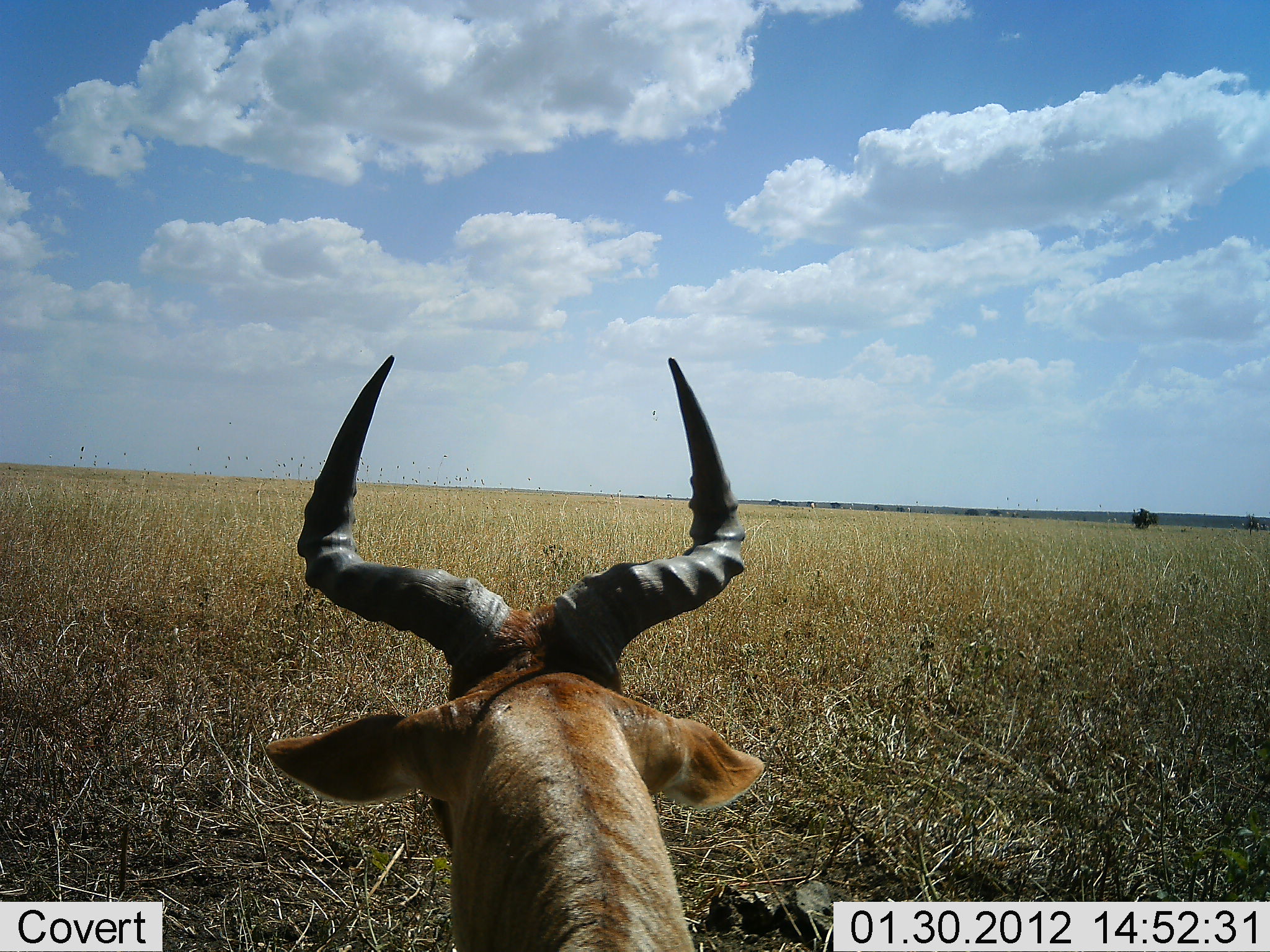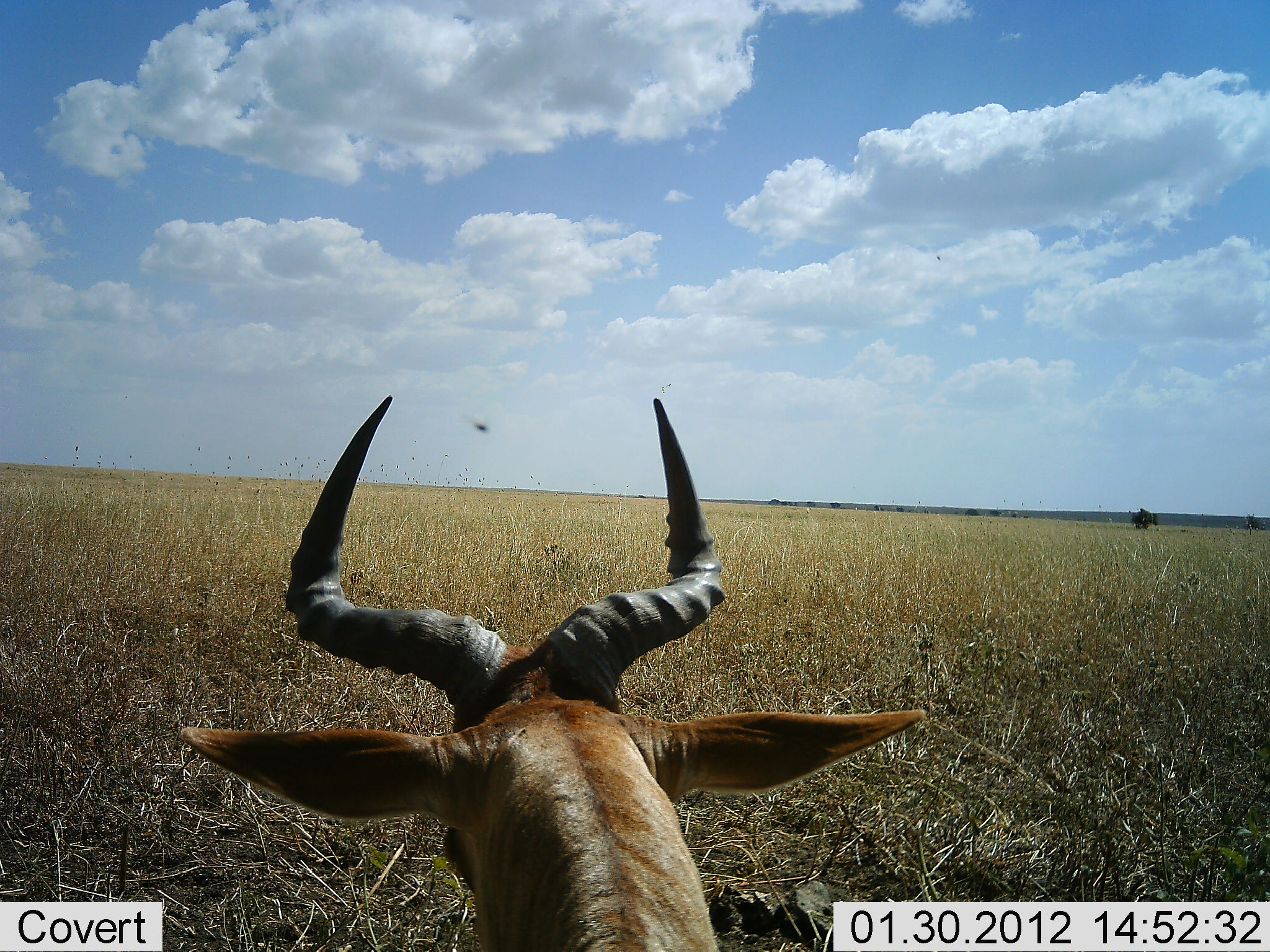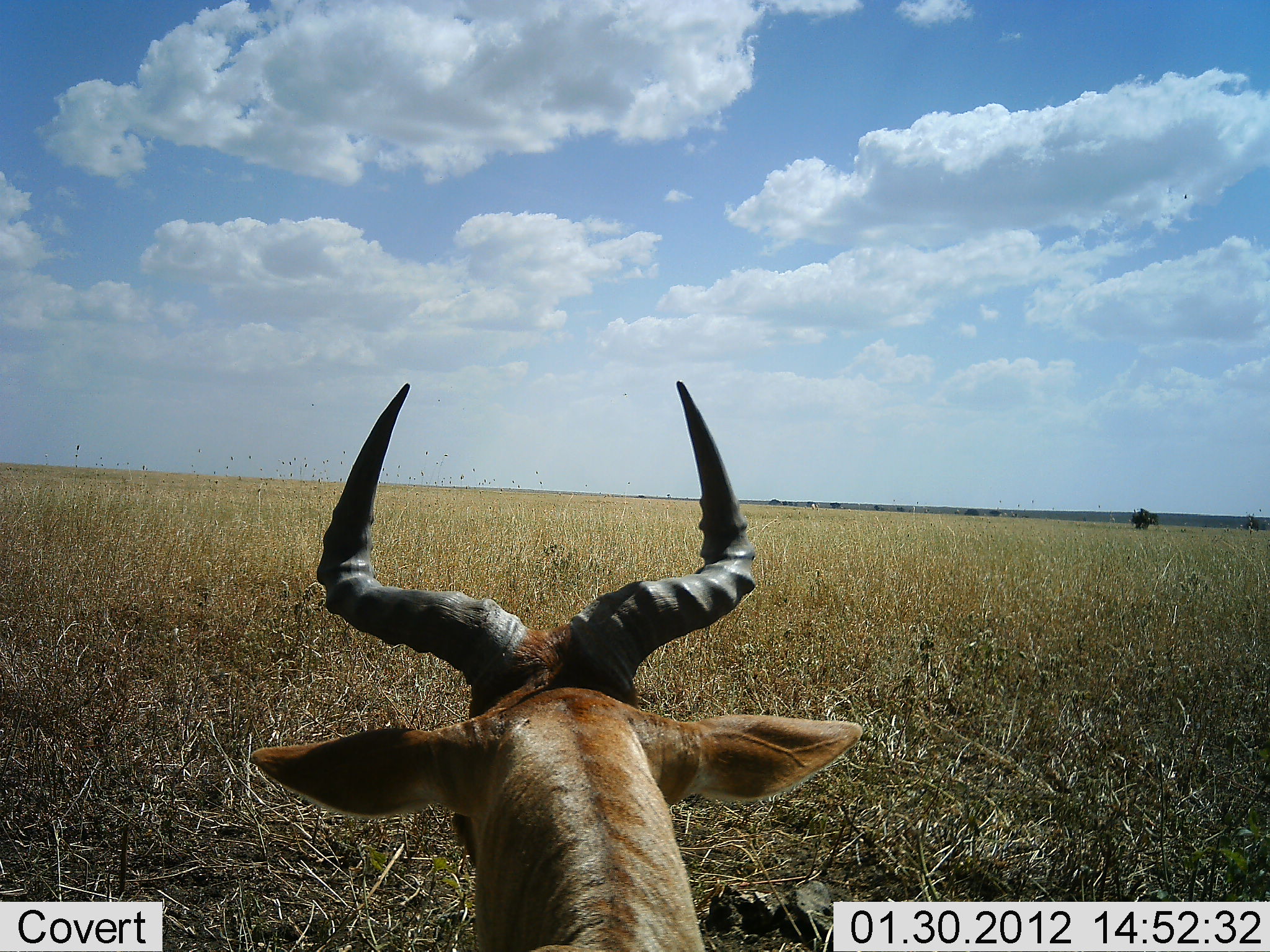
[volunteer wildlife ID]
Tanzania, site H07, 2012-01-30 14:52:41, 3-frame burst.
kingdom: Animalia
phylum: Chordata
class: Mammalia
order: Artiodactyla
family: Bovidae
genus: Alcelaphus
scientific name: Alcelaphus buselaphus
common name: hartebeest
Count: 1.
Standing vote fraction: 33%.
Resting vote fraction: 67%.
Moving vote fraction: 0%.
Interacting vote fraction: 0%.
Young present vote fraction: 0%.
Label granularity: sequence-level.